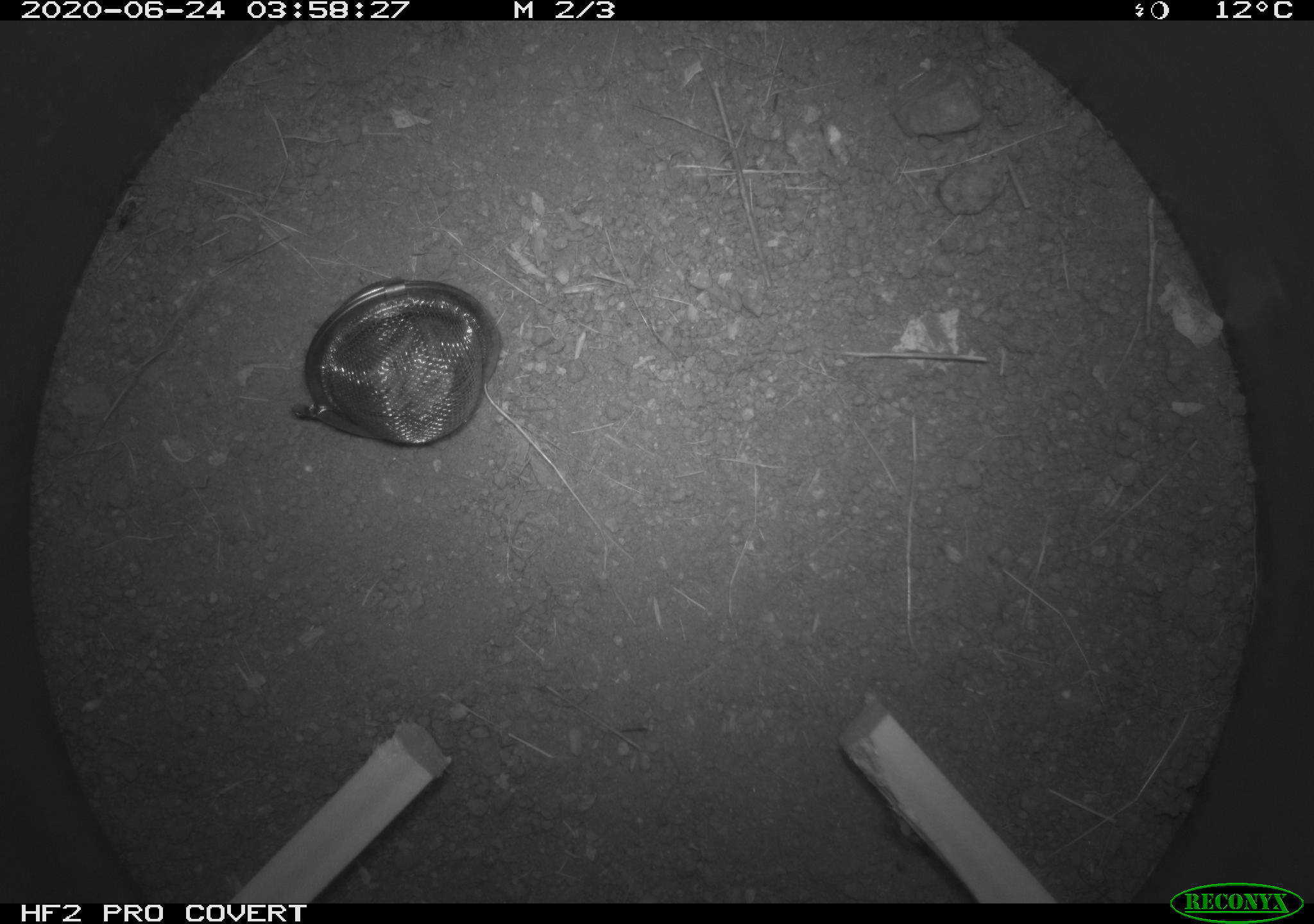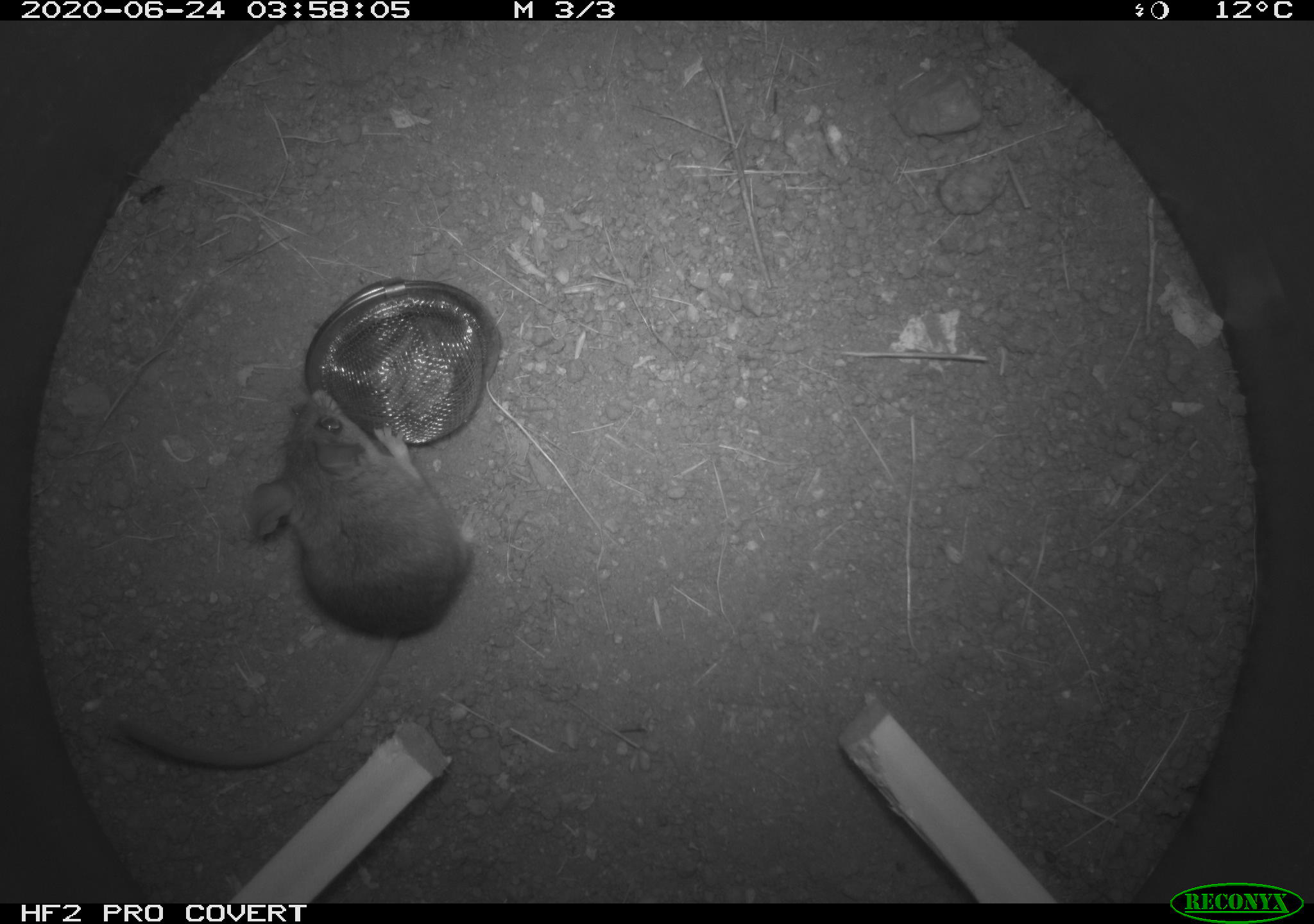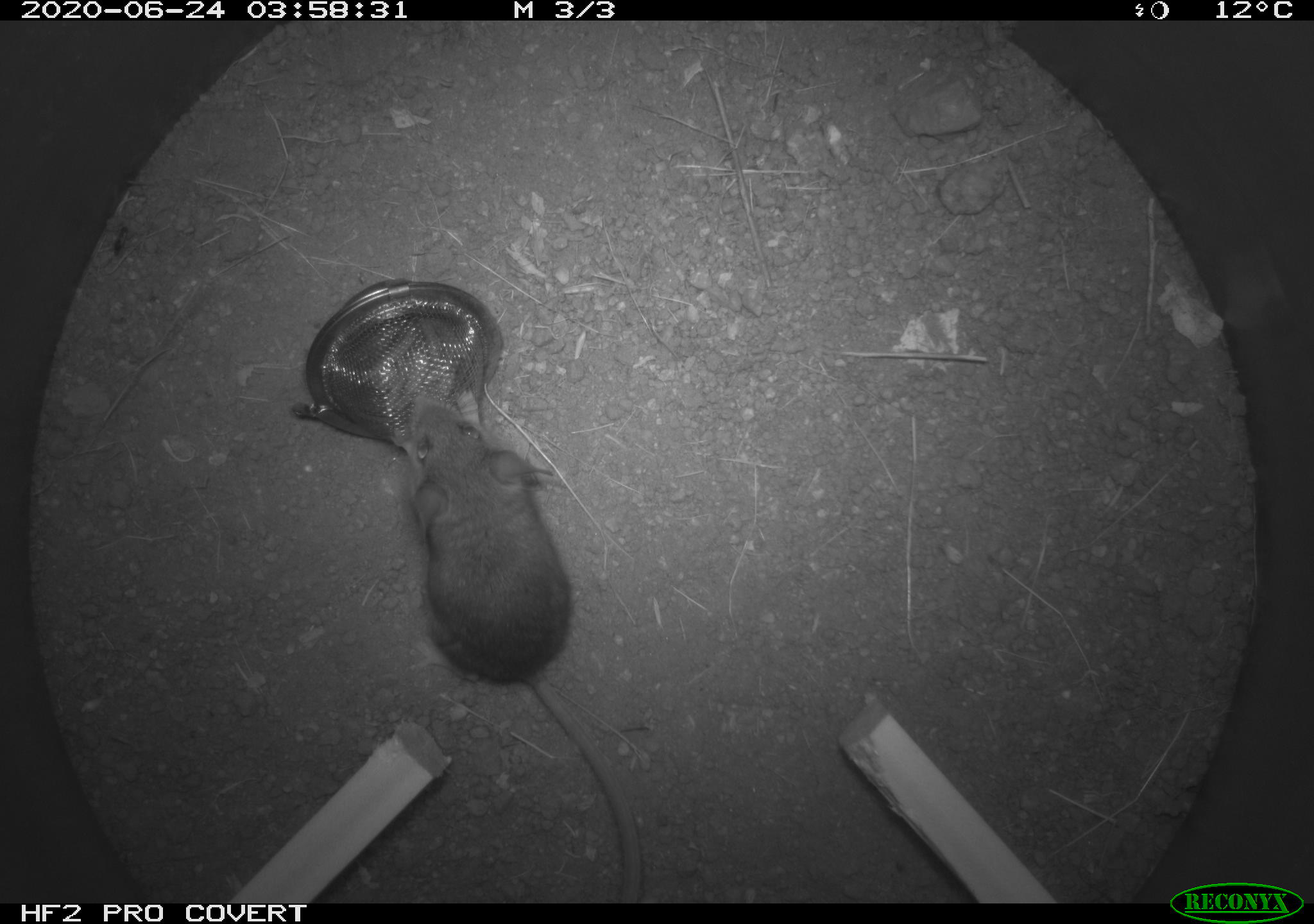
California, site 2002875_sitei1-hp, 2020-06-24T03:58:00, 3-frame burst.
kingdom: Animalia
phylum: Arthropoda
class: Insecta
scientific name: Insecta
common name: insect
Insect (Insecta).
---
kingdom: Animalia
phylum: Chordata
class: Mammalia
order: Rodentia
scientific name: Rodentia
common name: mouse species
Mouse species (Rodentia).